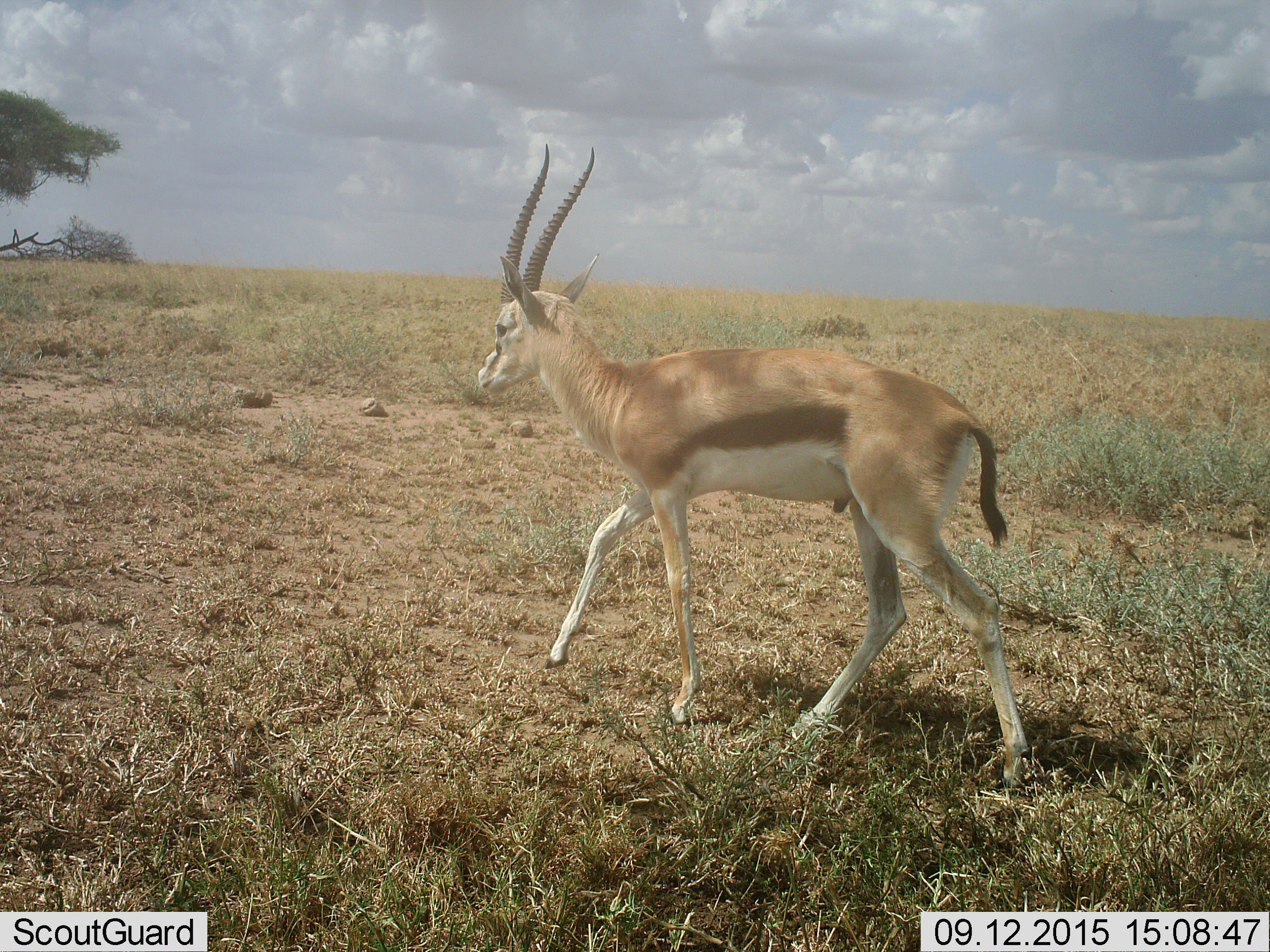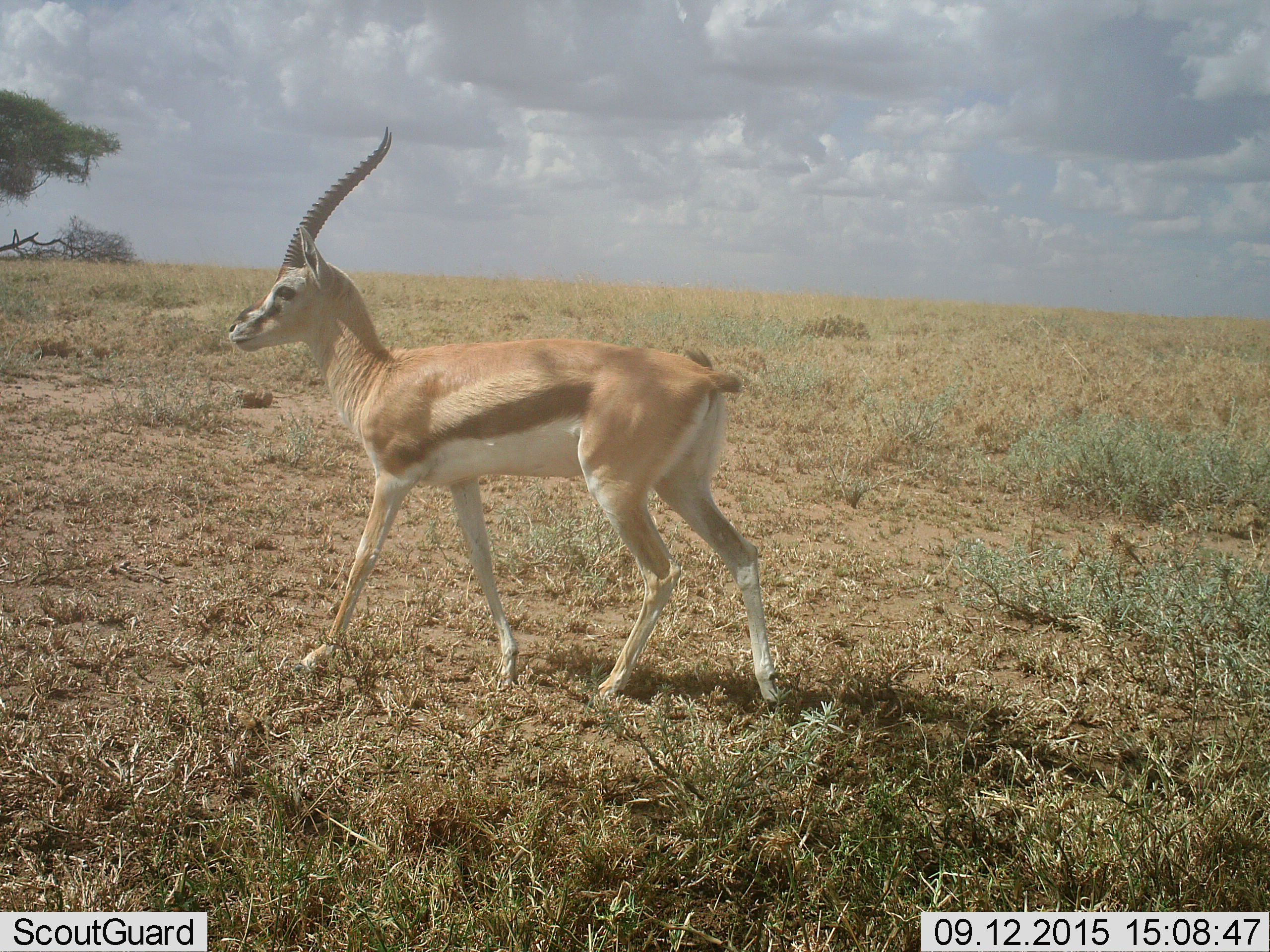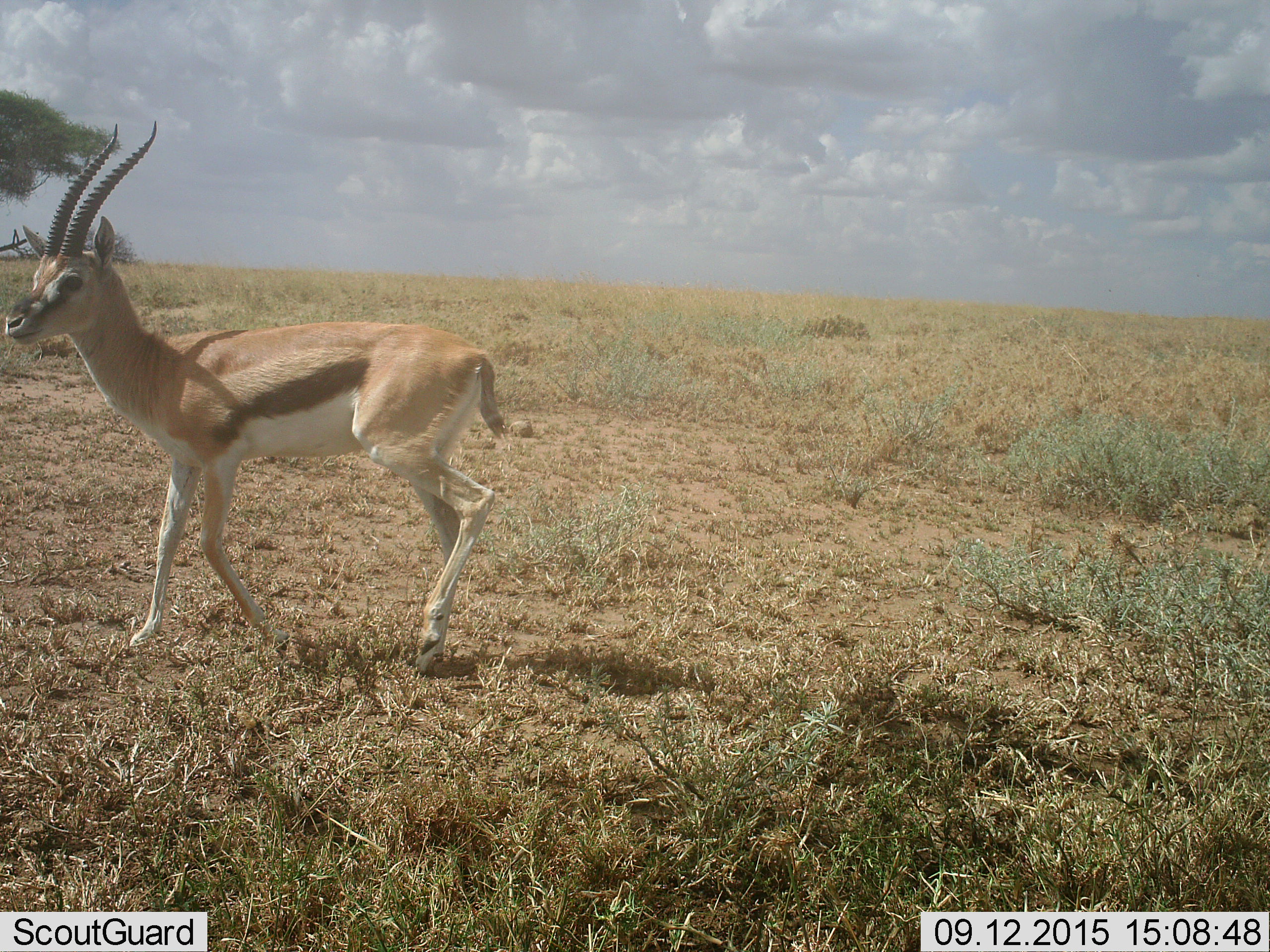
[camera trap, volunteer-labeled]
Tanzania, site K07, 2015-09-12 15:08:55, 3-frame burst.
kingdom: Animalia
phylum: Chordata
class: Mammalia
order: Artiodactyla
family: Bovidae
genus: Eudorcas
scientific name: Eudorcas thomsonii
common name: thomson's gazelle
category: gazellethomsons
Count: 1.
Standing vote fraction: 0%.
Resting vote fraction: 0%.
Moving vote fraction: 100%.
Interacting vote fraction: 0%.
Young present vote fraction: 0%.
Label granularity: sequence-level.